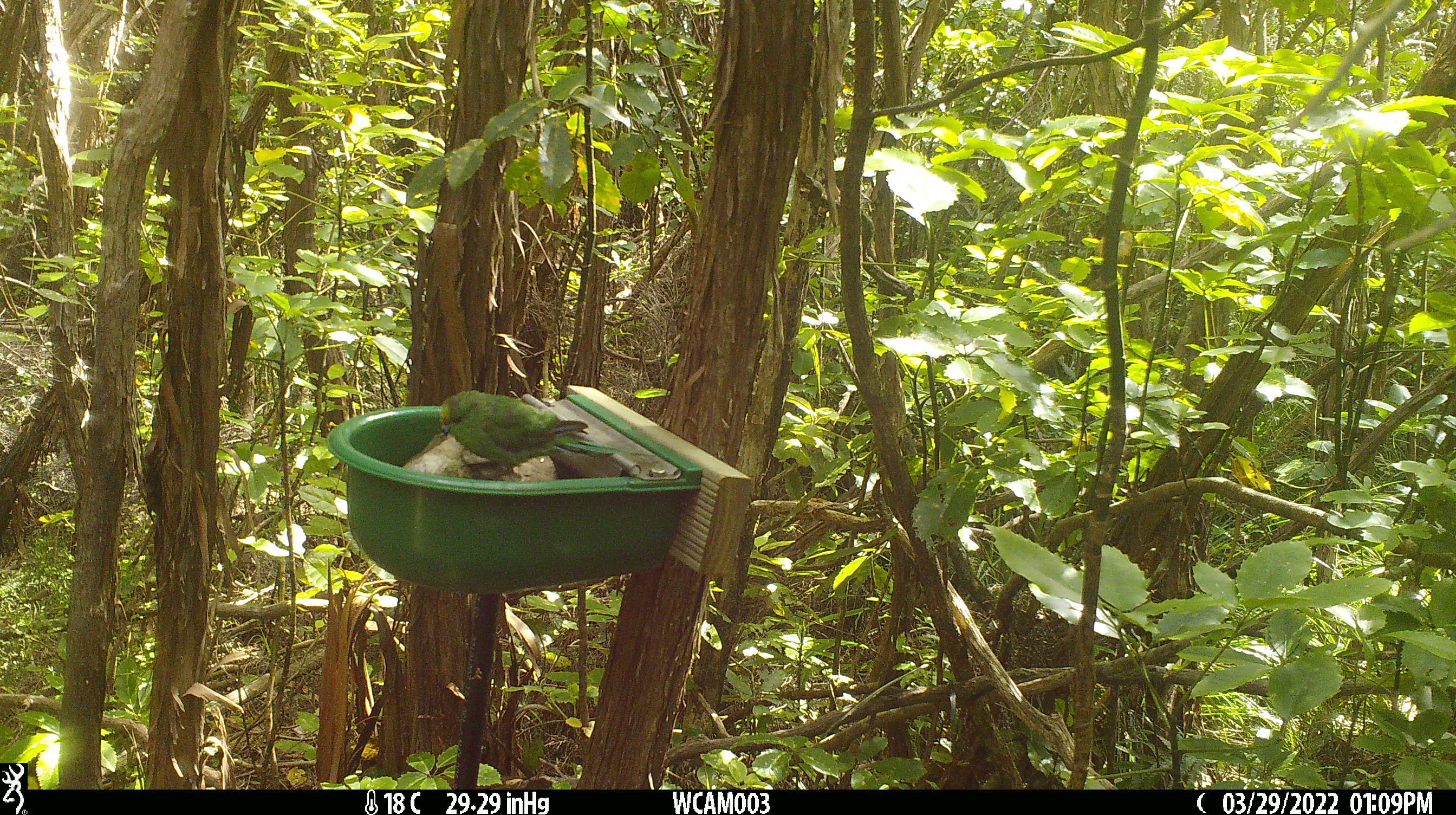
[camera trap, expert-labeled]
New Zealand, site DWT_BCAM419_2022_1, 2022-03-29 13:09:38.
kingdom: Animalia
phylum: Chordata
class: Aves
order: Psittaciformes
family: Psittaculidae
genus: Cyanoramphus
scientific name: Cyanoramphus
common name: parakeet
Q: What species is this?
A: Parakeet (Cyanoramphus).